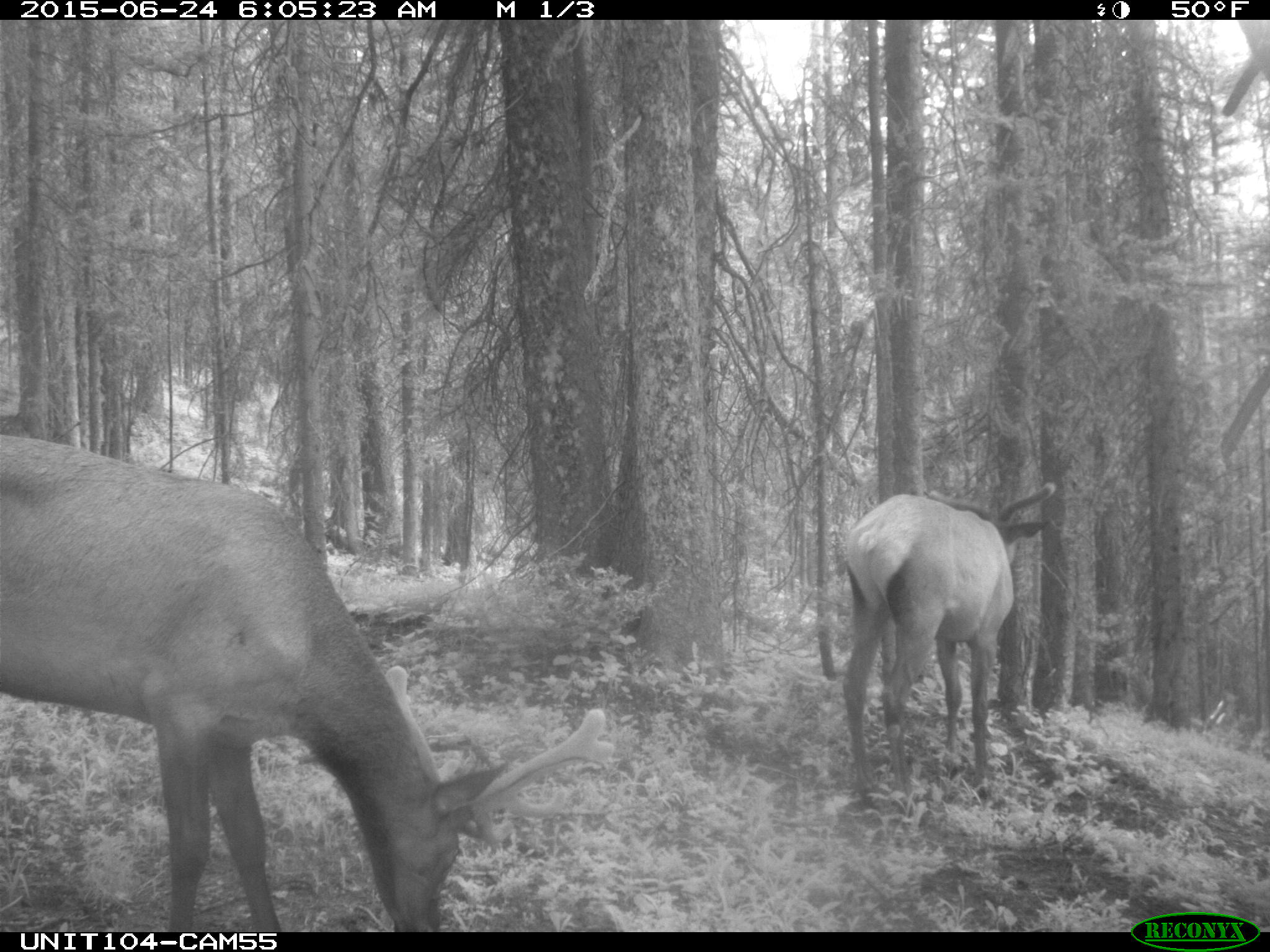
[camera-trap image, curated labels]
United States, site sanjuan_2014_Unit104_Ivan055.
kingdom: Animalia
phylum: Chordata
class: Mammalia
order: Artiodactyla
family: Cervidae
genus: Cervus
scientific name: Cervus elaphus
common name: red deer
Cervus elaphus (red deer).